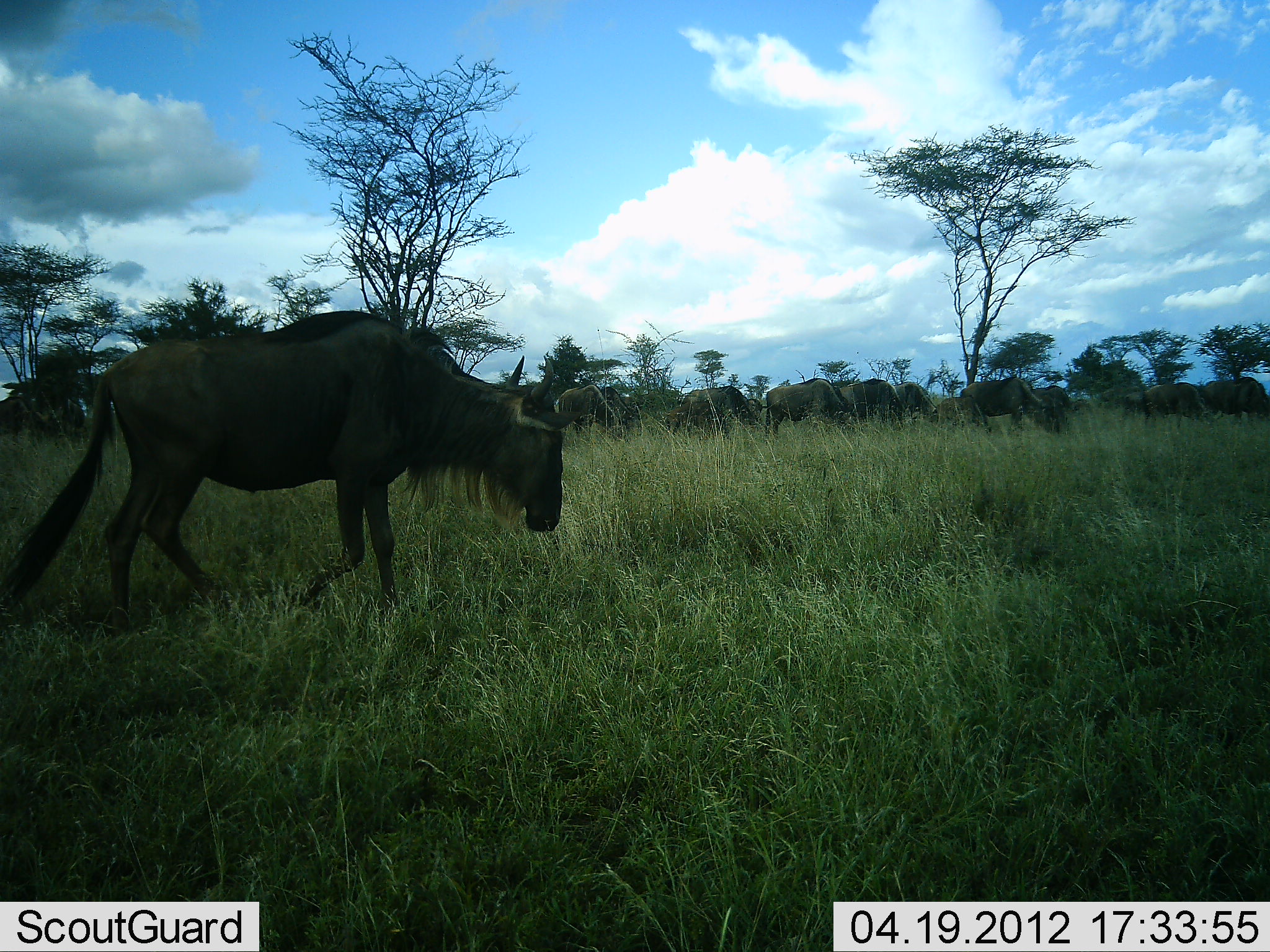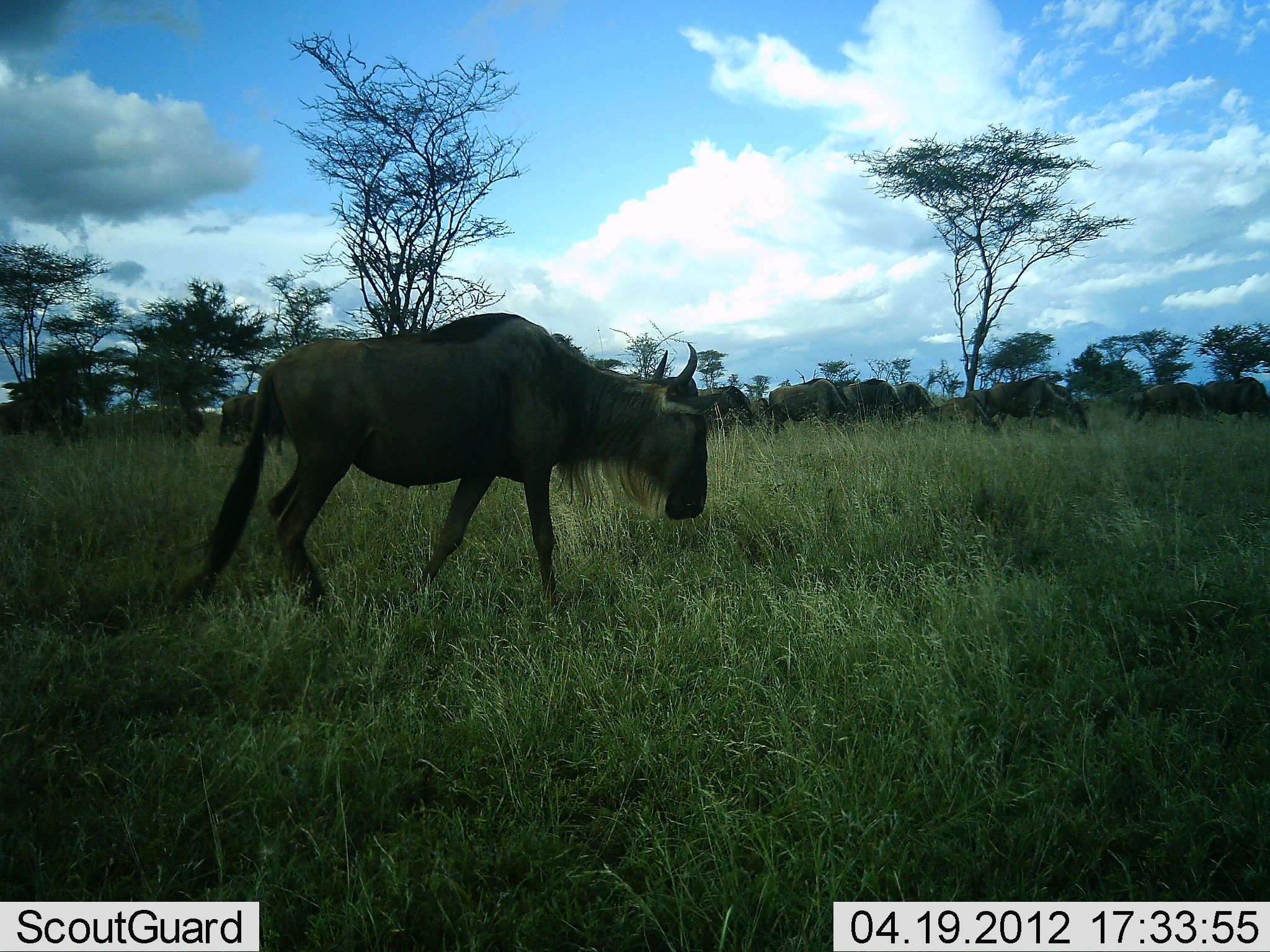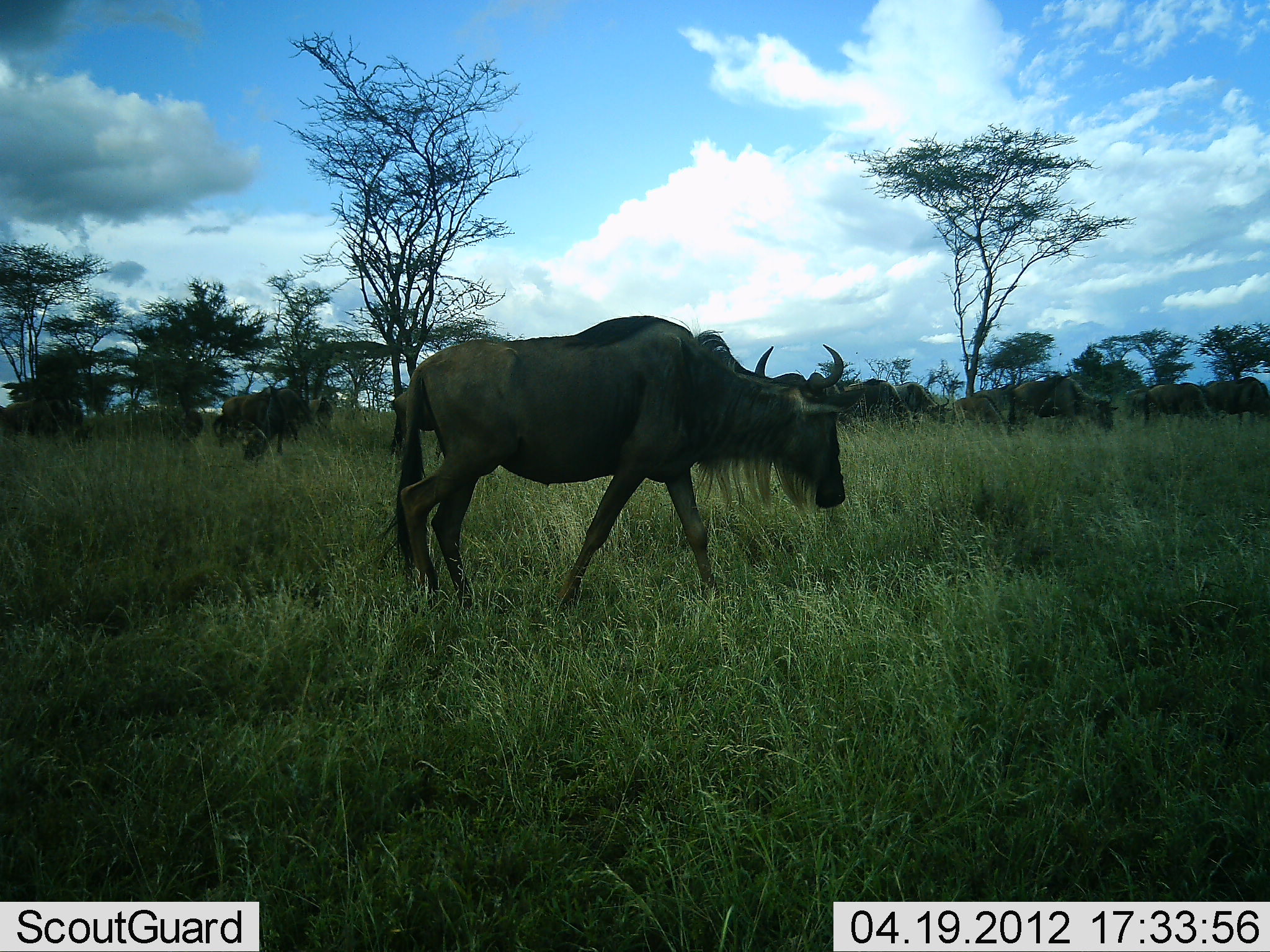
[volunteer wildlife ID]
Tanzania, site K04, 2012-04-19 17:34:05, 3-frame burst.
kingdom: Animalia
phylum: Chordata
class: Mammalia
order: Artiodactyla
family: Bovidae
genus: Connochaetes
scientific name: Connochaetes taurinus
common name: blue wildebeest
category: wildebeest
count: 11-50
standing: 22%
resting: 0%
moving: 94%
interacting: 0%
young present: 0%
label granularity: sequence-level